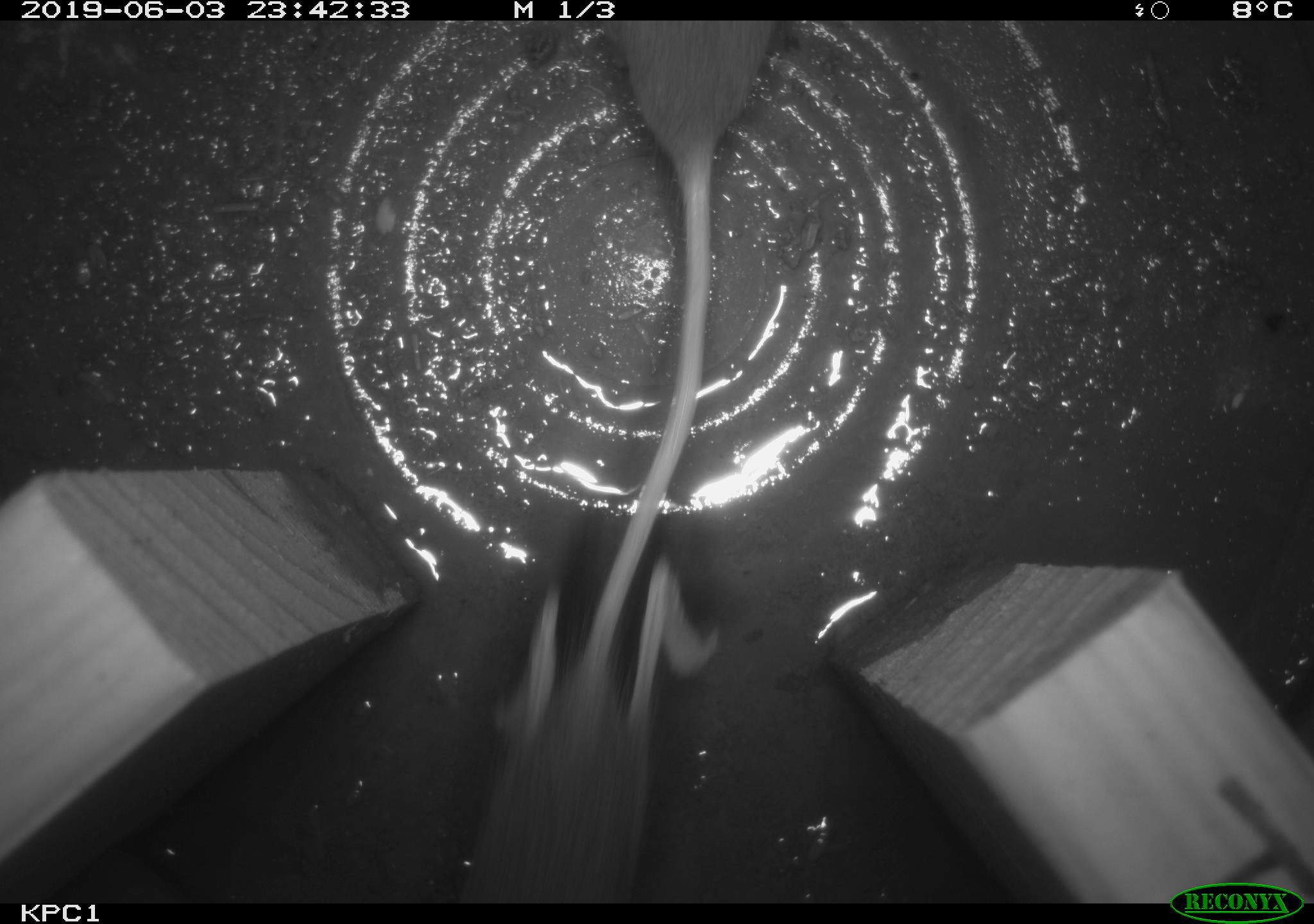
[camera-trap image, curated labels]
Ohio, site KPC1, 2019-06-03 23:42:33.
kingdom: Animalia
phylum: Chordata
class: Mammalia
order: Rodentia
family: Cricetidae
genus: Peromyscus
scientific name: Peromyscus leucopus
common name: white-footed mouse